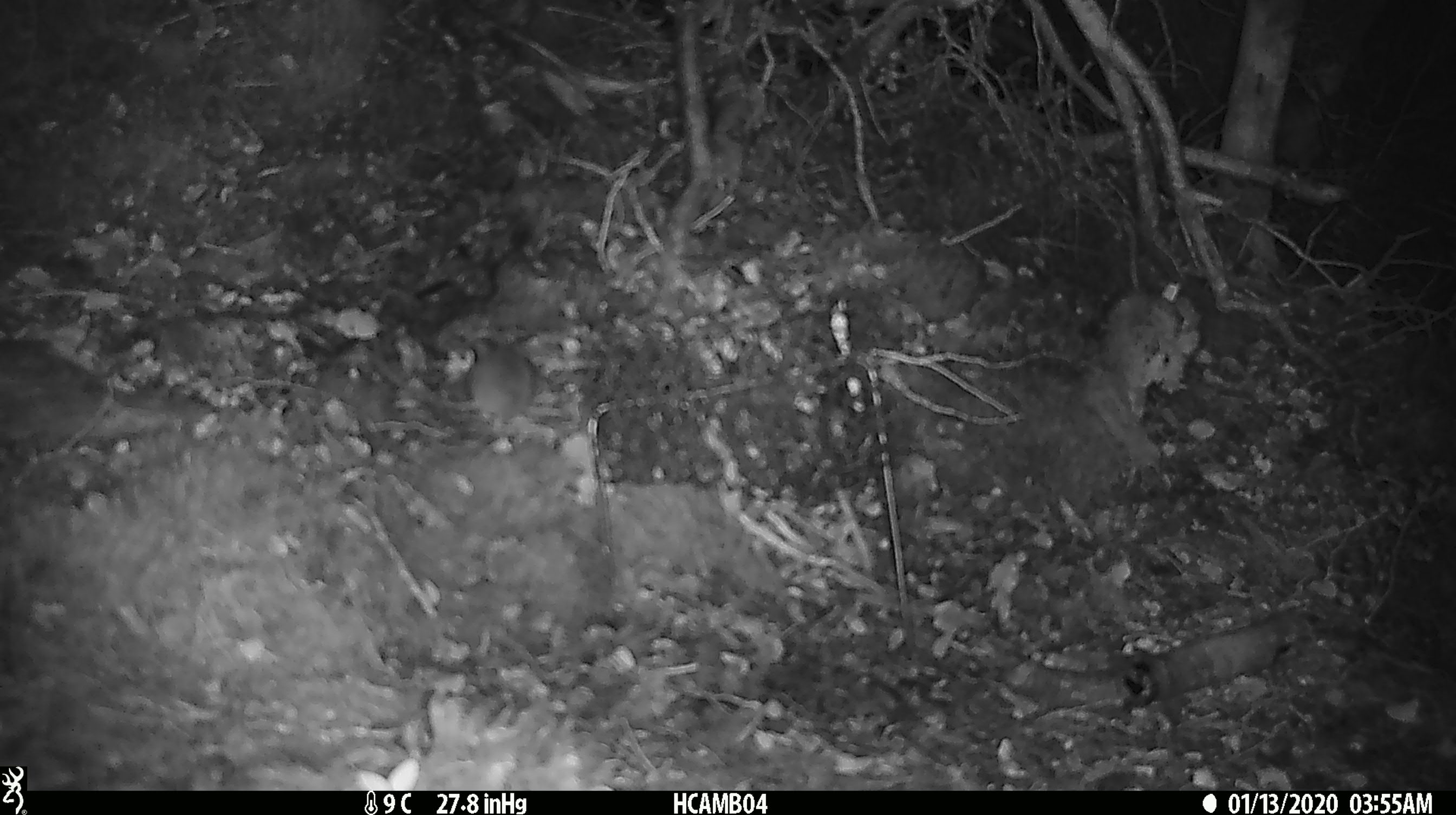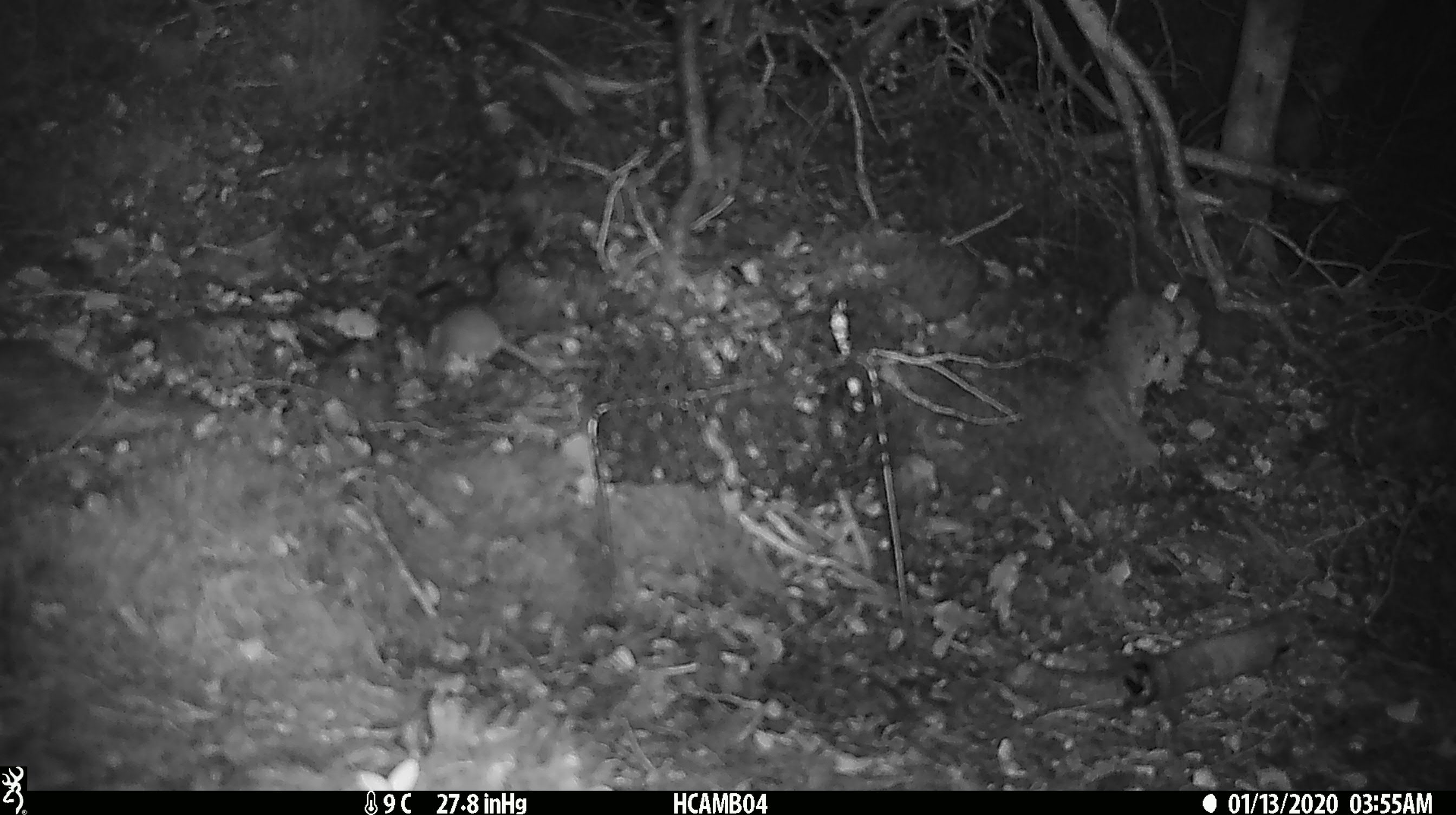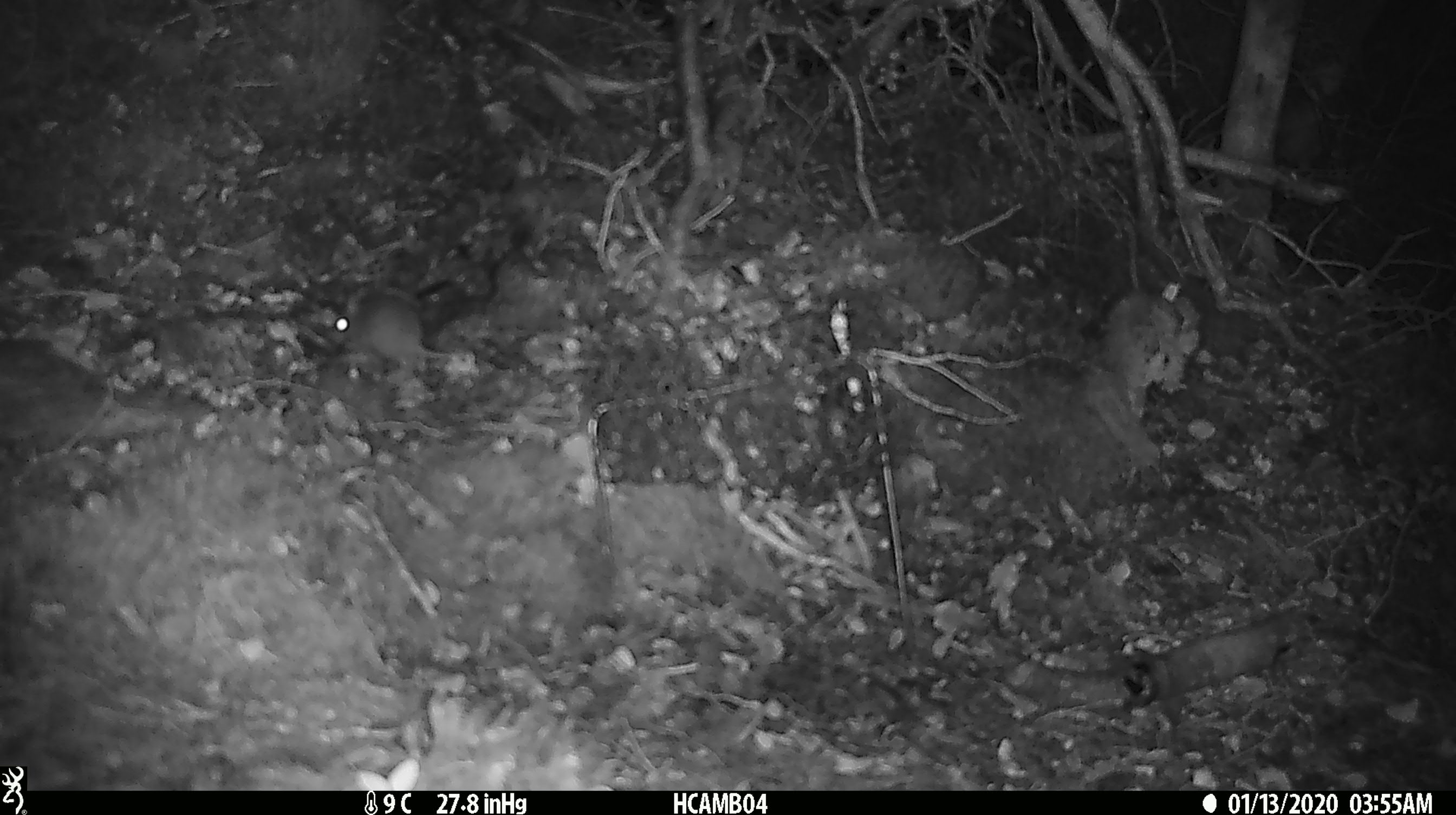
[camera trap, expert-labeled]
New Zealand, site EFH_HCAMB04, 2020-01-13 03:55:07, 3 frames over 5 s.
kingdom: Animalia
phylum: Chordata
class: Mammalia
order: Rodentia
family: Muridae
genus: Mus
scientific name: Mus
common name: mouse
Mouse (Mus).